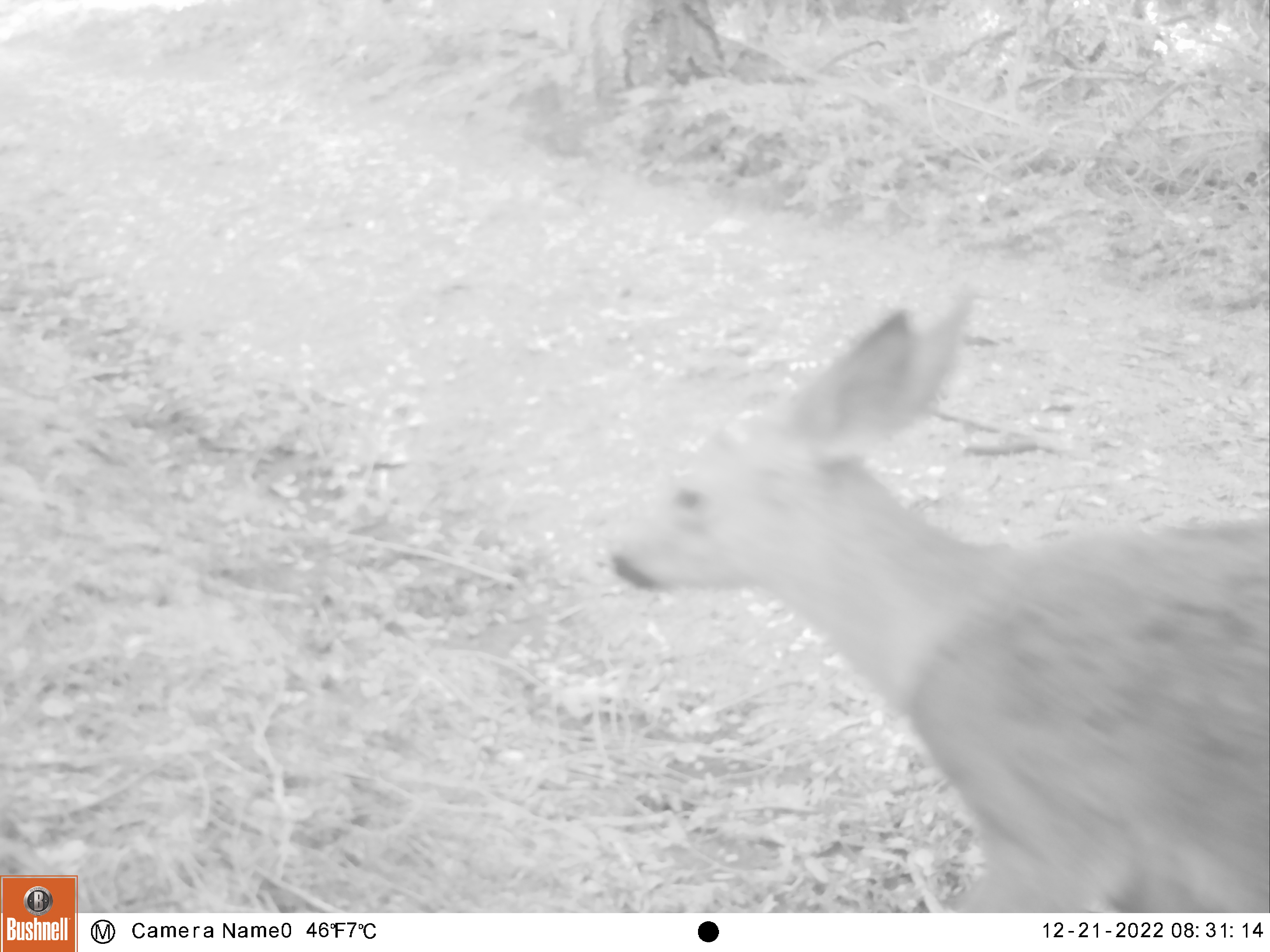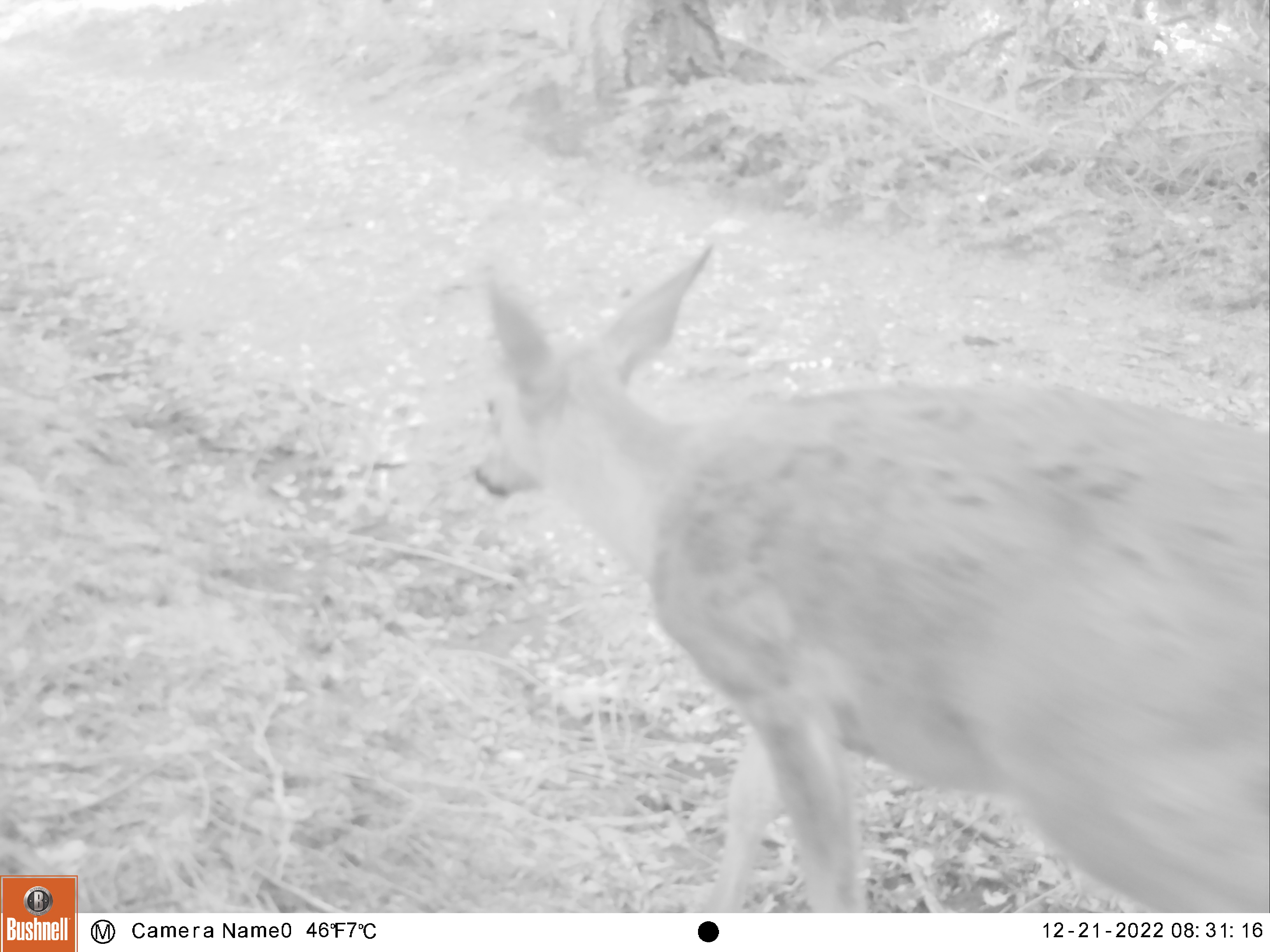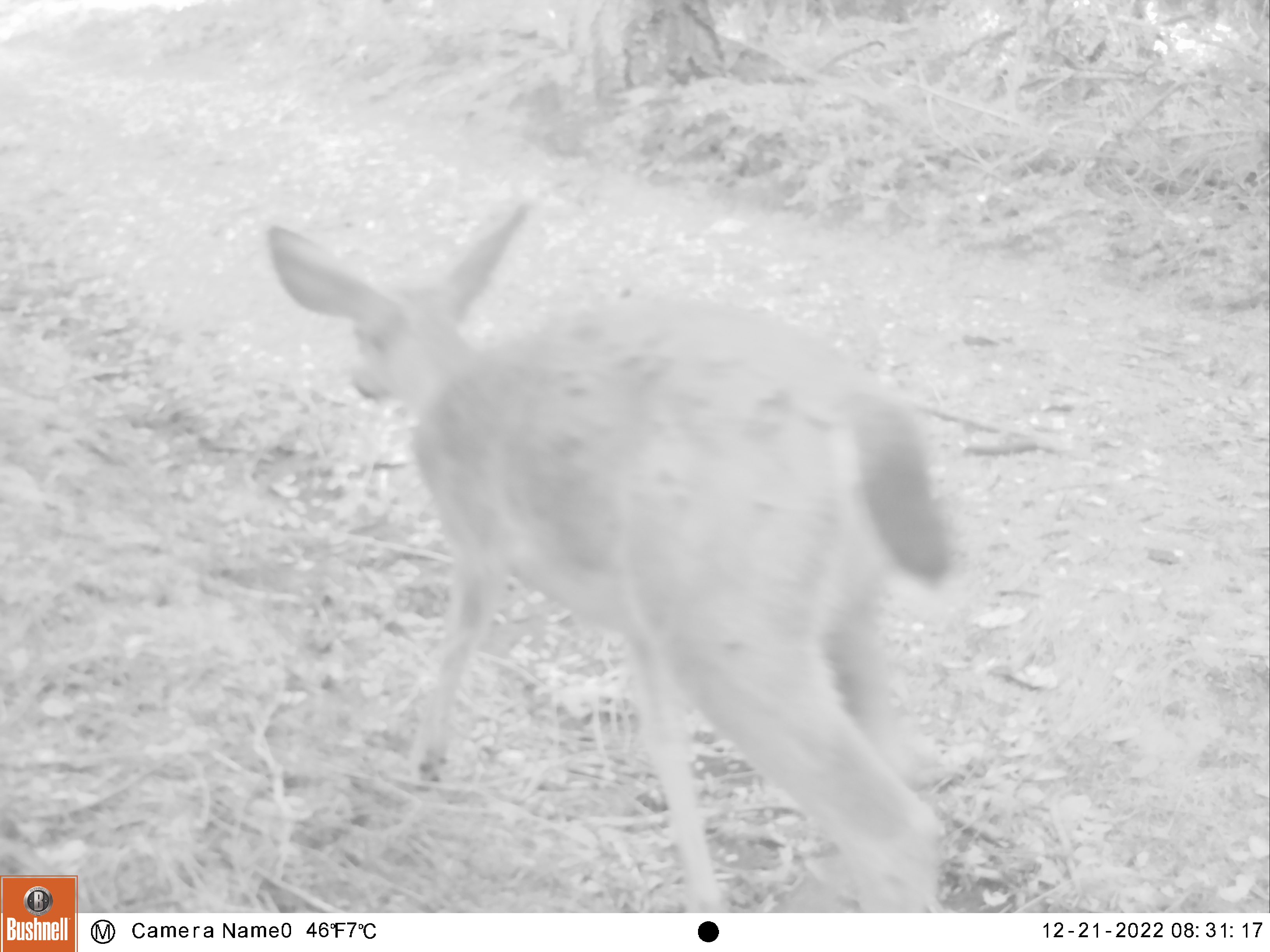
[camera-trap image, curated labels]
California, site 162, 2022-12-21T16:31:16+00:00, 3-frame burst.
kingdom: Animalia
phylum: Chordata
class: Mammalia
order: Artiodactyla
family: Cervidae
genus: Odocoileus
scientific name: Odocoileus hemionus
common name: mule deer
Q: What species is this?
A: Mule deer (Odocoileus hemionus).